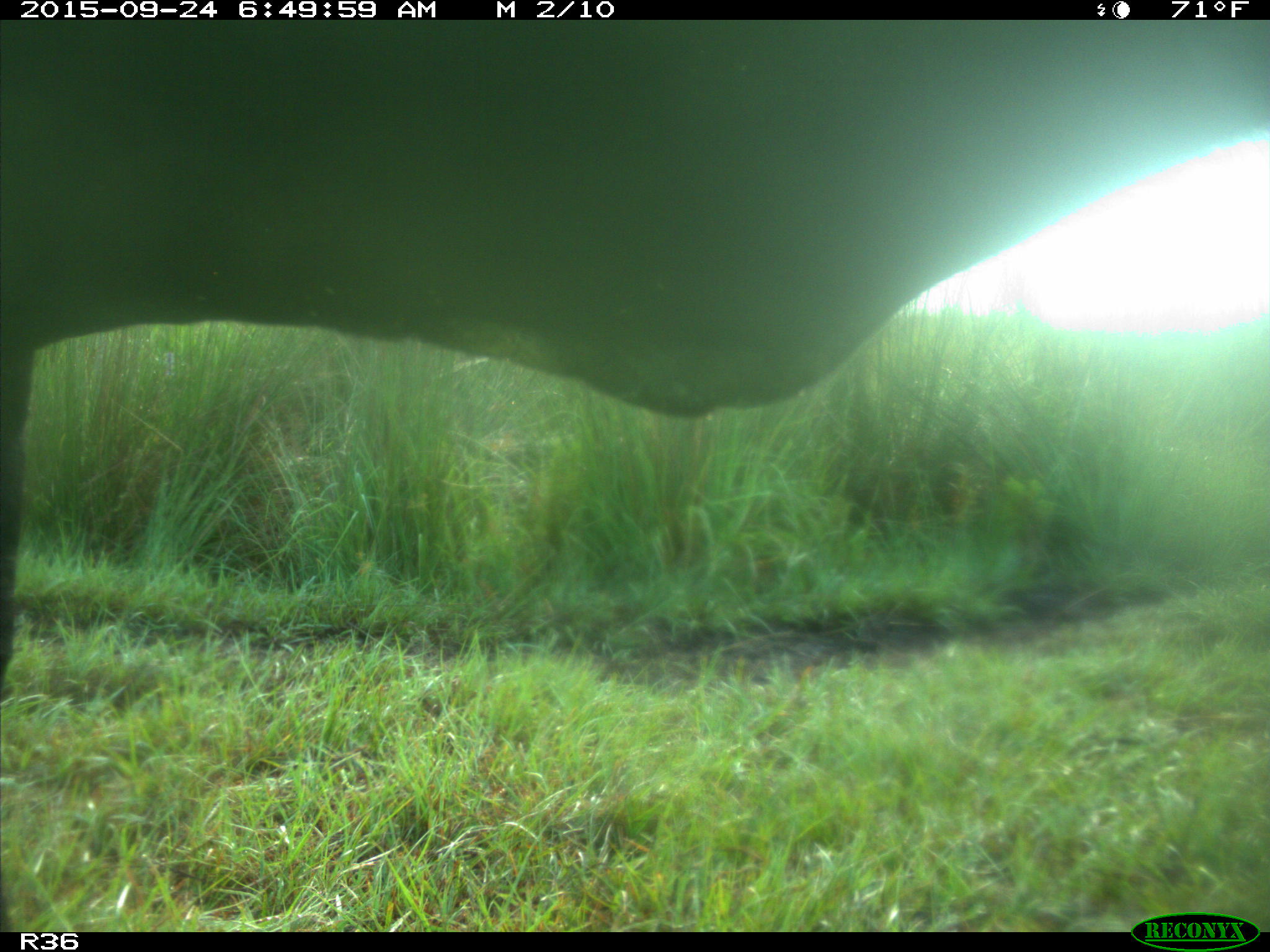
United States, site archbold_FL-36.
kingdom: Animalia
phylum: Chordata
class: Mammalia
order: Artiodactyla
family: Bovidae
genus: Bos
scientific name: Bos taurus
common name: domestic cow